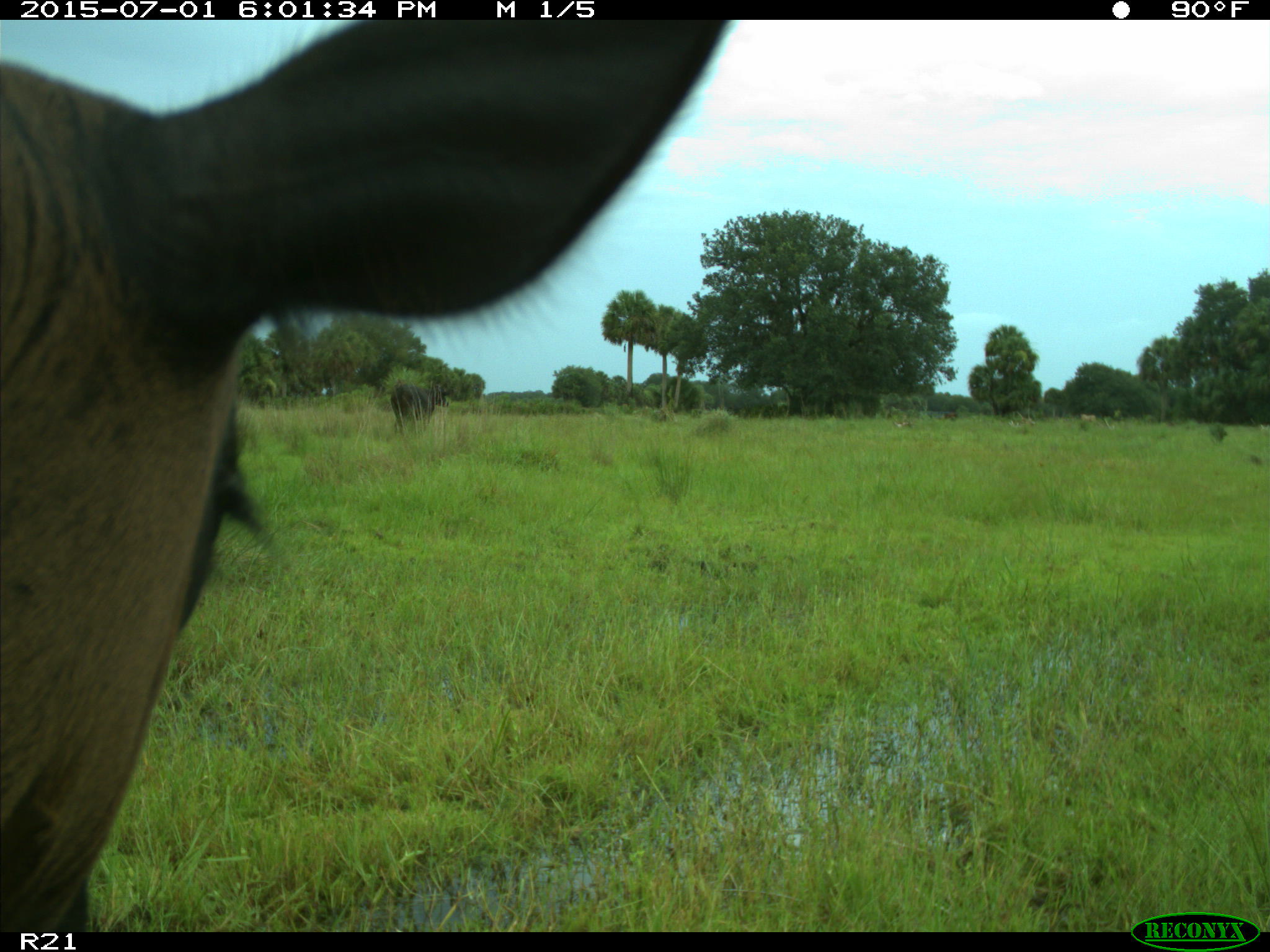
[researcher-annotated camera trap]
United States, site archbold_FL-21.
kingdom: Animalia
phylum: Chordata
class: Mammalia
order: Artiodactyla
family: Bovidae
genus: Bos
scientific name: Bos taurus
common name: domestic cow